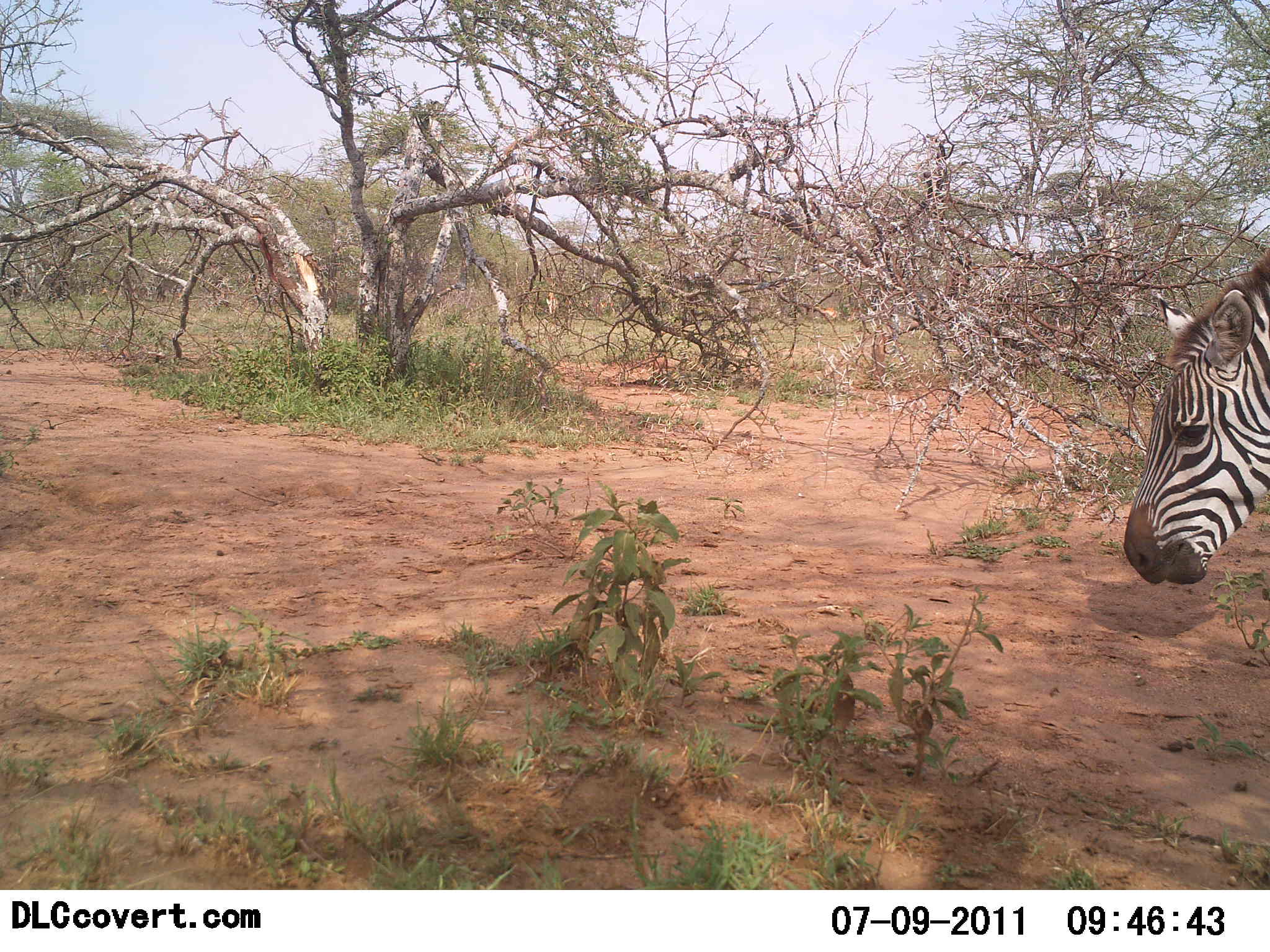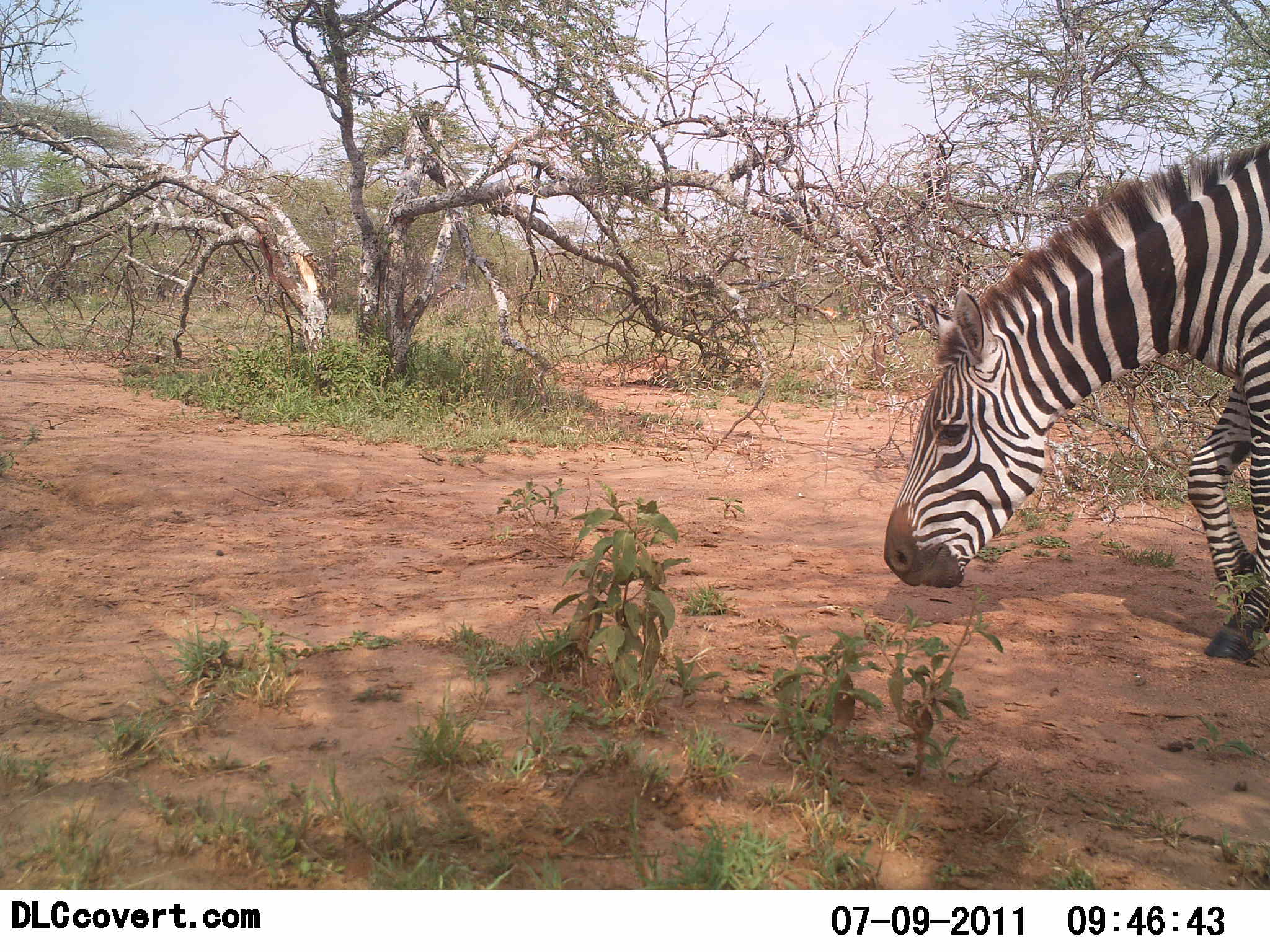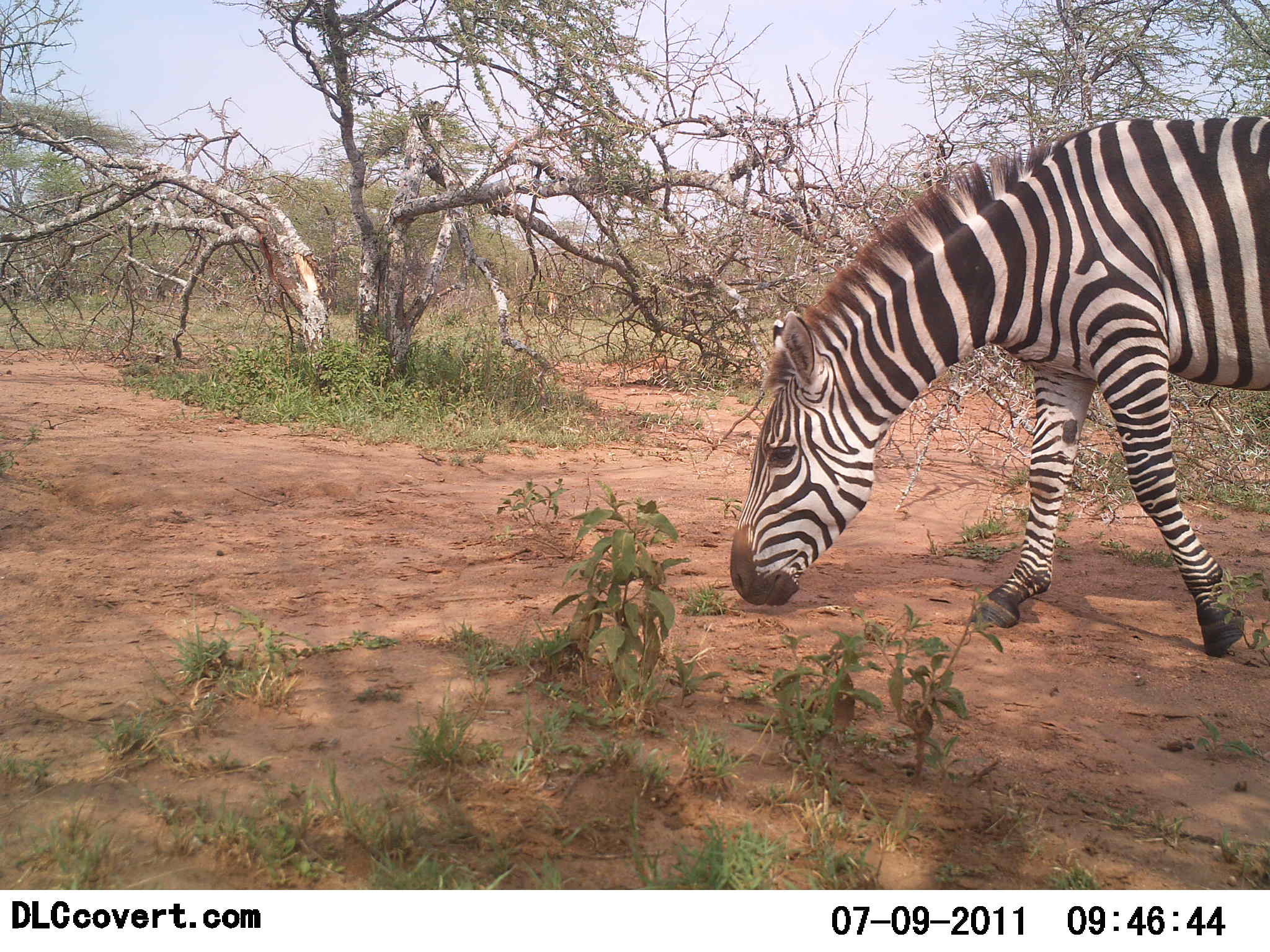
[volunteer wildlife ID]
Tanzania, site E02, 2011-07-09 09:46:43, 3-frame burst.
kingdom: Animalia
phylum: Chordata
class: Mammalia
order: Perissodactyla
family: Equidae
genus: Equus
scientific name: Equus quagga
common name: plains zebra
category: zebra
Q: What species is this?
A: Zebra (plains zebra) (Equus quagga).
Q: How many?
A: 1.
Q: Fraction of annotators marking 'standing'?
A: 15%.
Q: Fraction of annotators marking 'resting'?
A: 0%.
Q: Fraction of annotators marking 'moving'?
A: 62%.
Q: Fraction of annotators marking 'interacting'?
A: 0%.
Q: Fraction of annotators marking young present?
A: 0%.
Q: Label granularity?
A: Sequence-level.